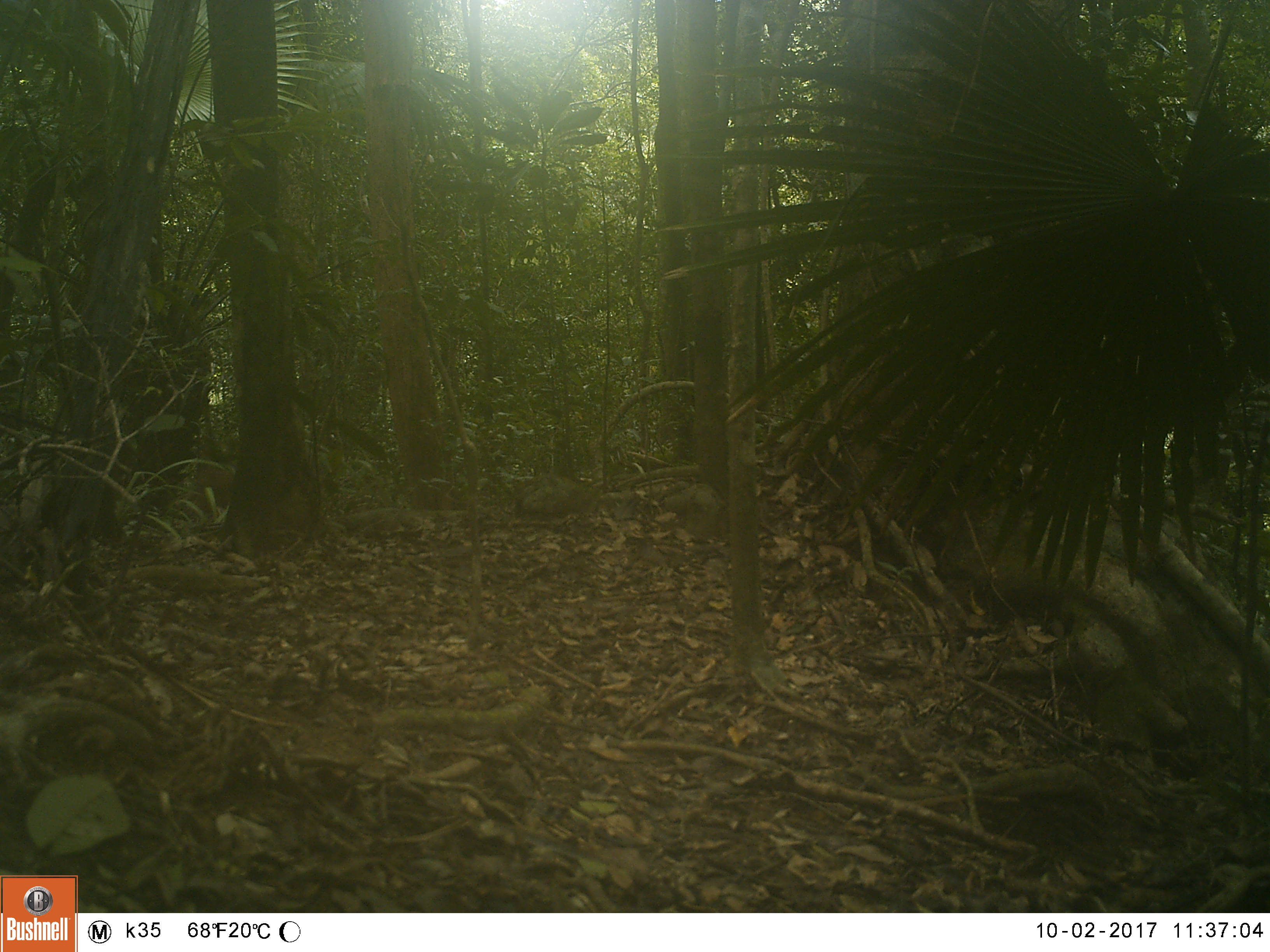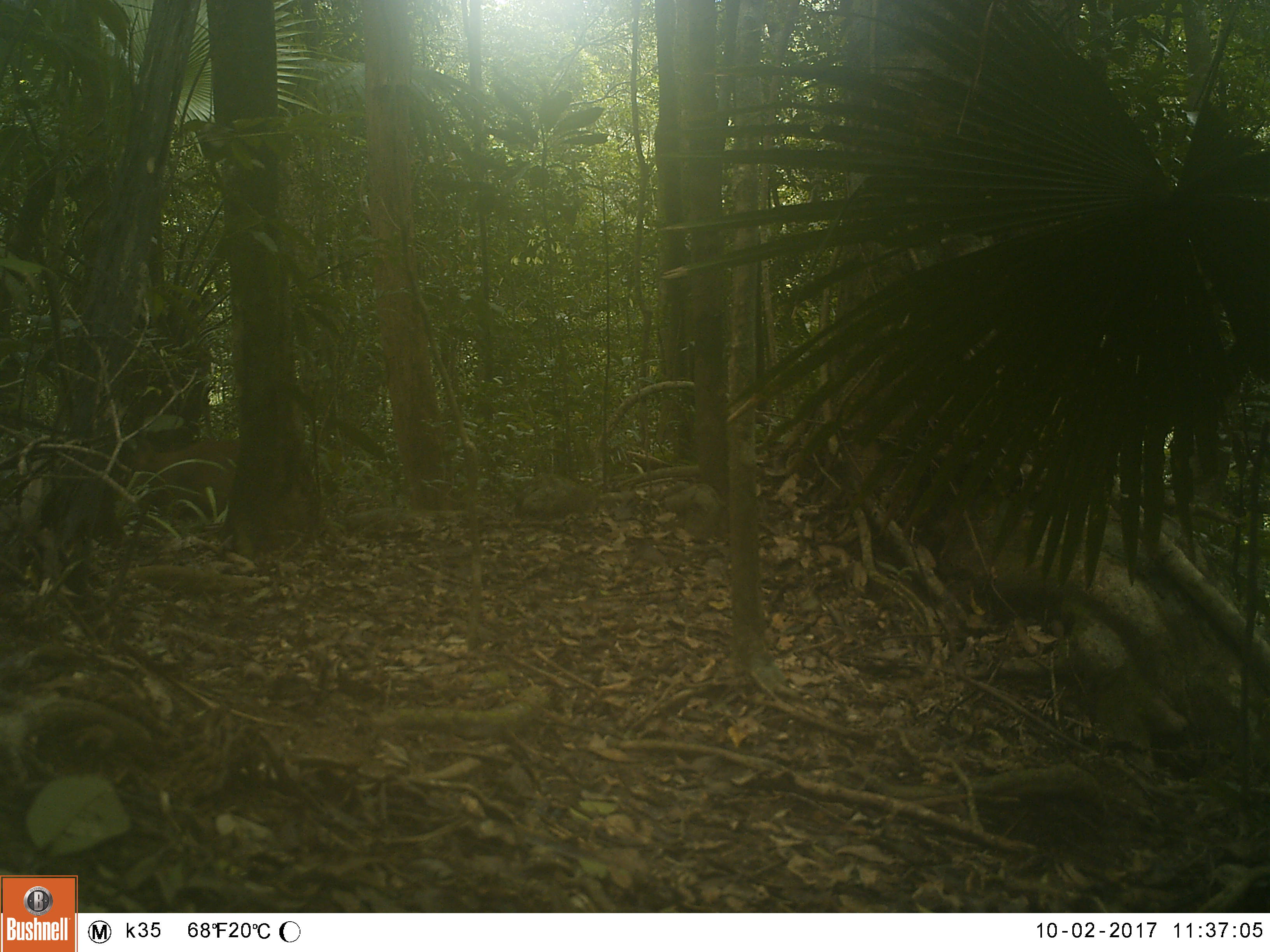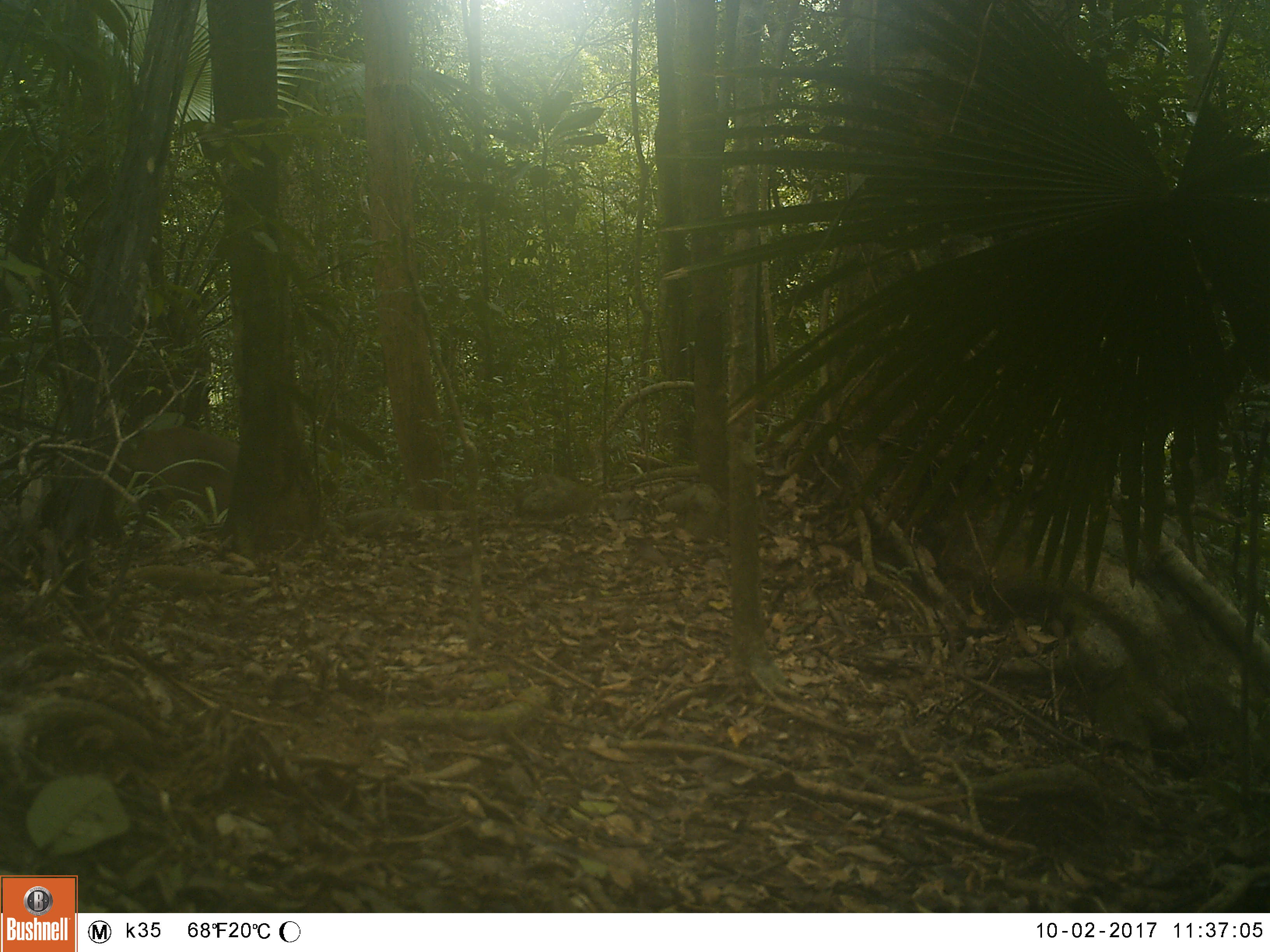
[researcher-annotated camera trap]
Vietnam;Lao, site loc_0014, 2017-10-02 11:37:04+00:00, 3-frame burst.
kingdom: Animalia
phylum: Chordata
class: Mammalia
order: Artiodactyla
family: Cervidae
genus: Muntiacus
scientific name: Muntiacus vuquangensis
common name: large-antlered muntjac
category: large antlered muntjac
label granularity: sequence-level